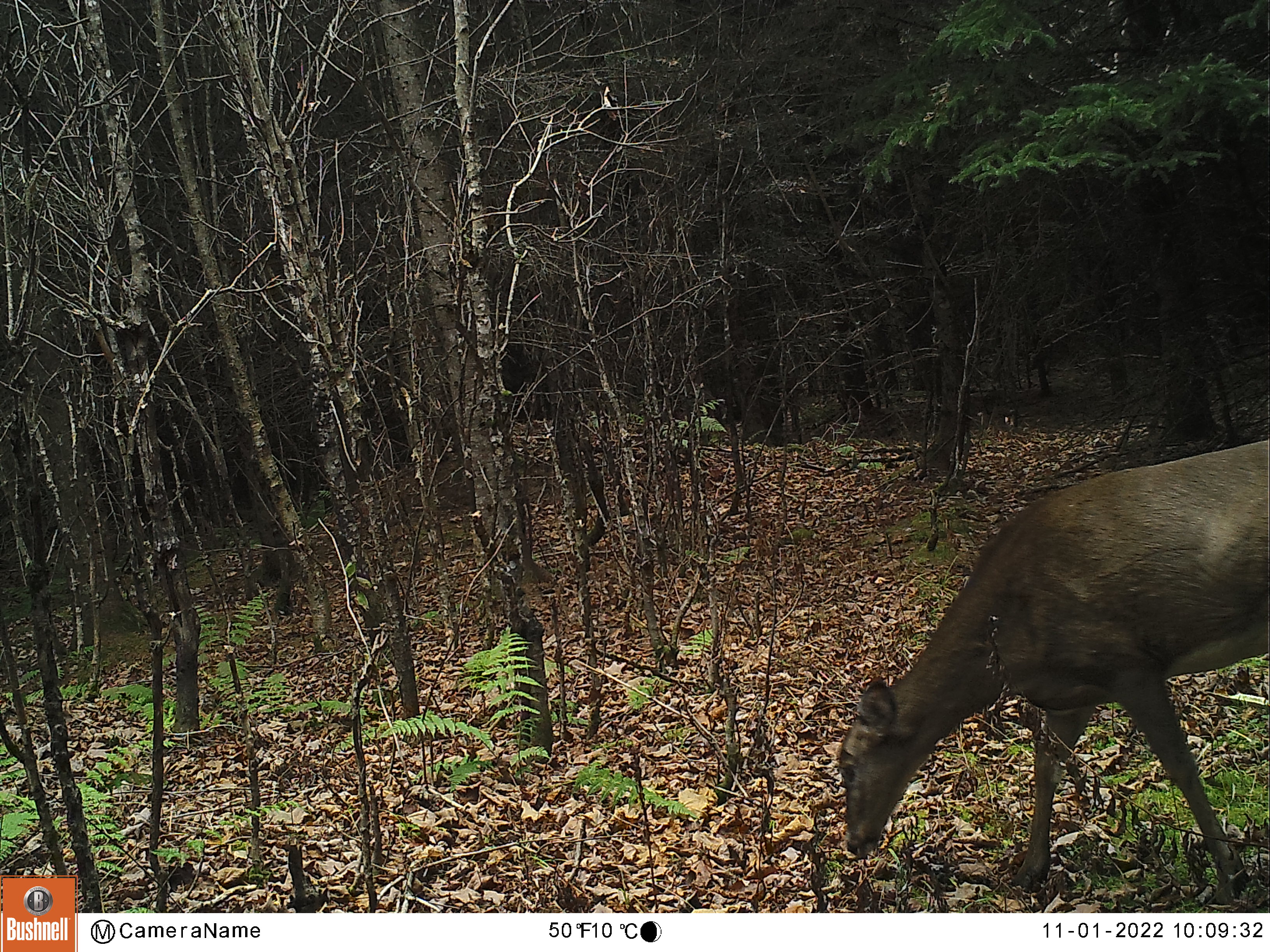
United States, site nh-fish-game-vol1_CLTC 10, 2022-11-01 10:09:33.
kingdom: Animalia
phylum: Chordata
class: Mammalia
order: Artiodactyla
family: Cervidae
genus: Odocoileus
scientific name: Odocoileus virginianus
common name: white-tailed deer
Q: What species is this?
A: White-tailed deer (Odocoileus virginianus).